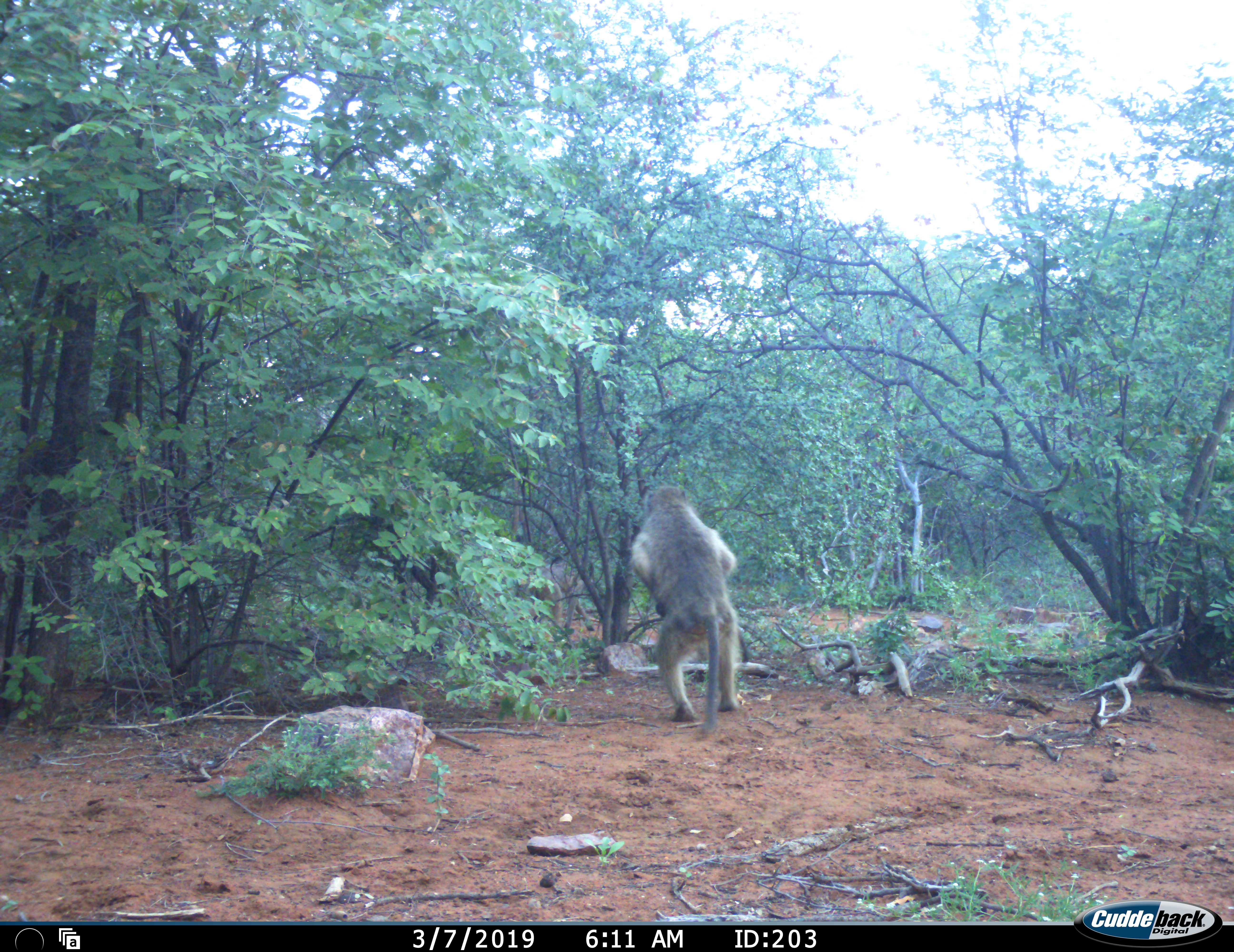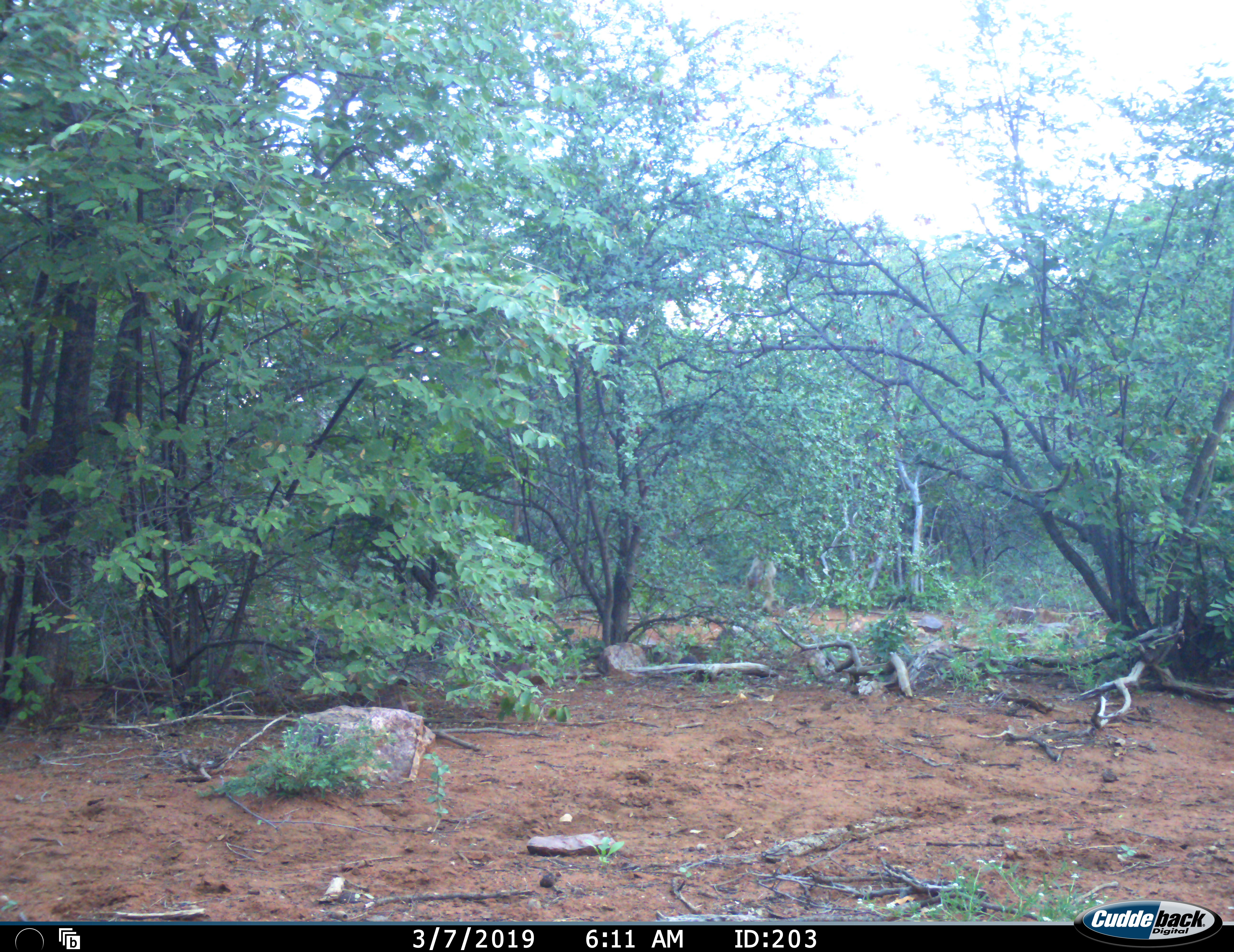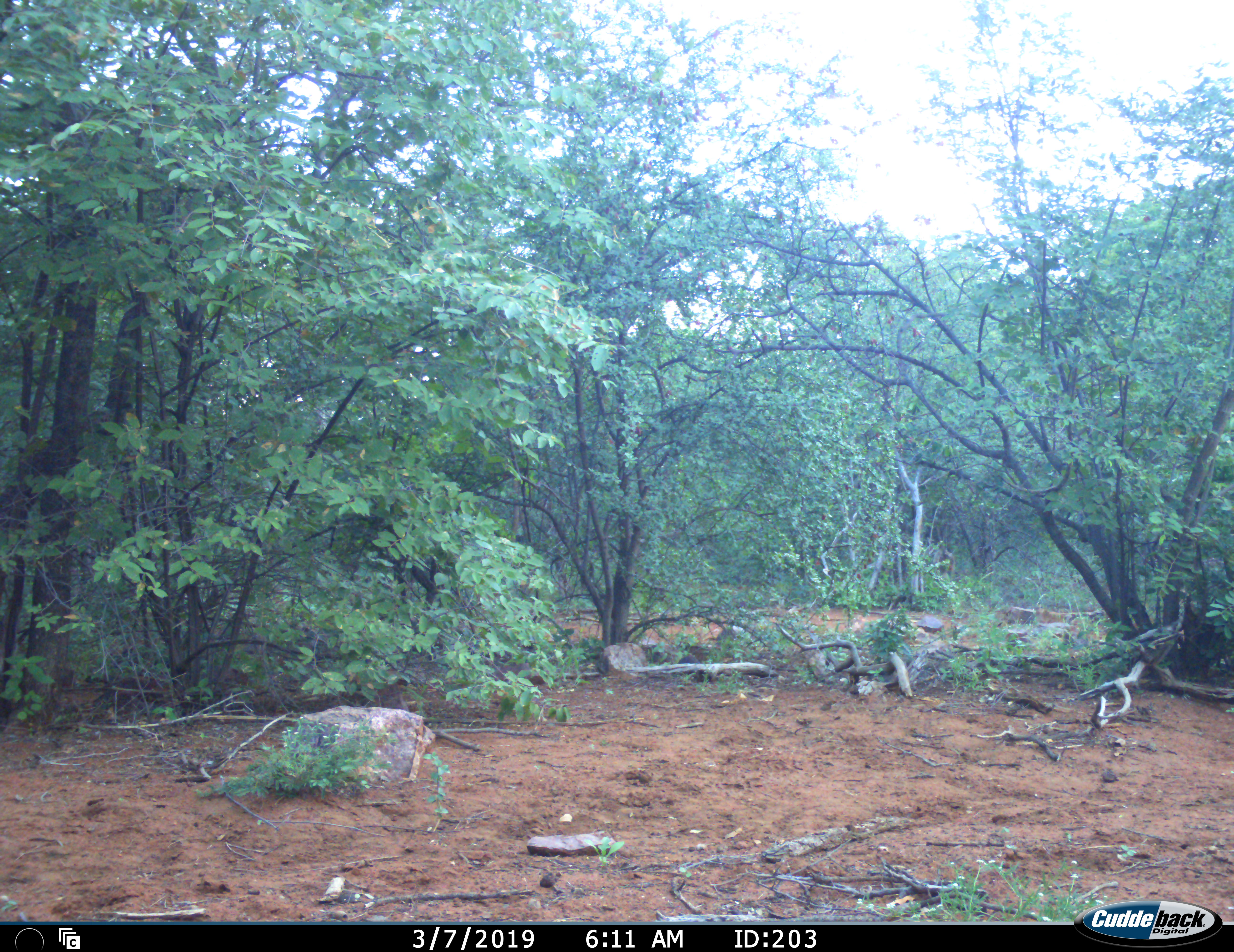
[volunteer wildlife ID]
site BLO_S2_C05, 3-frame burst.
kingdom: Animalia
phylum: Chordata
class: Mammalia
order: Primates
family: Cercopithecidae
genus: Papio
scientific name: Papio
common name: baboon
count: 1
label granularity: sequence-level